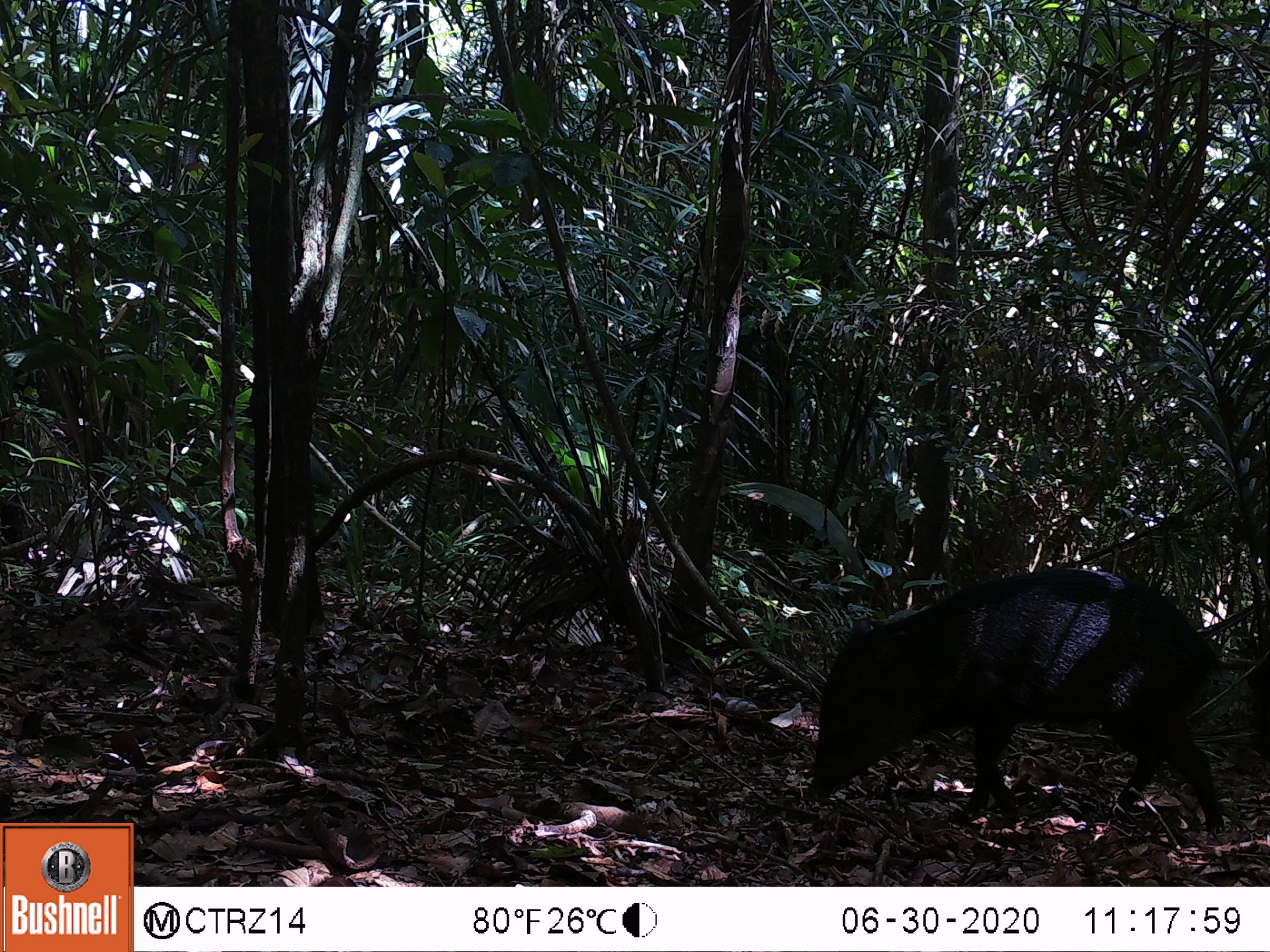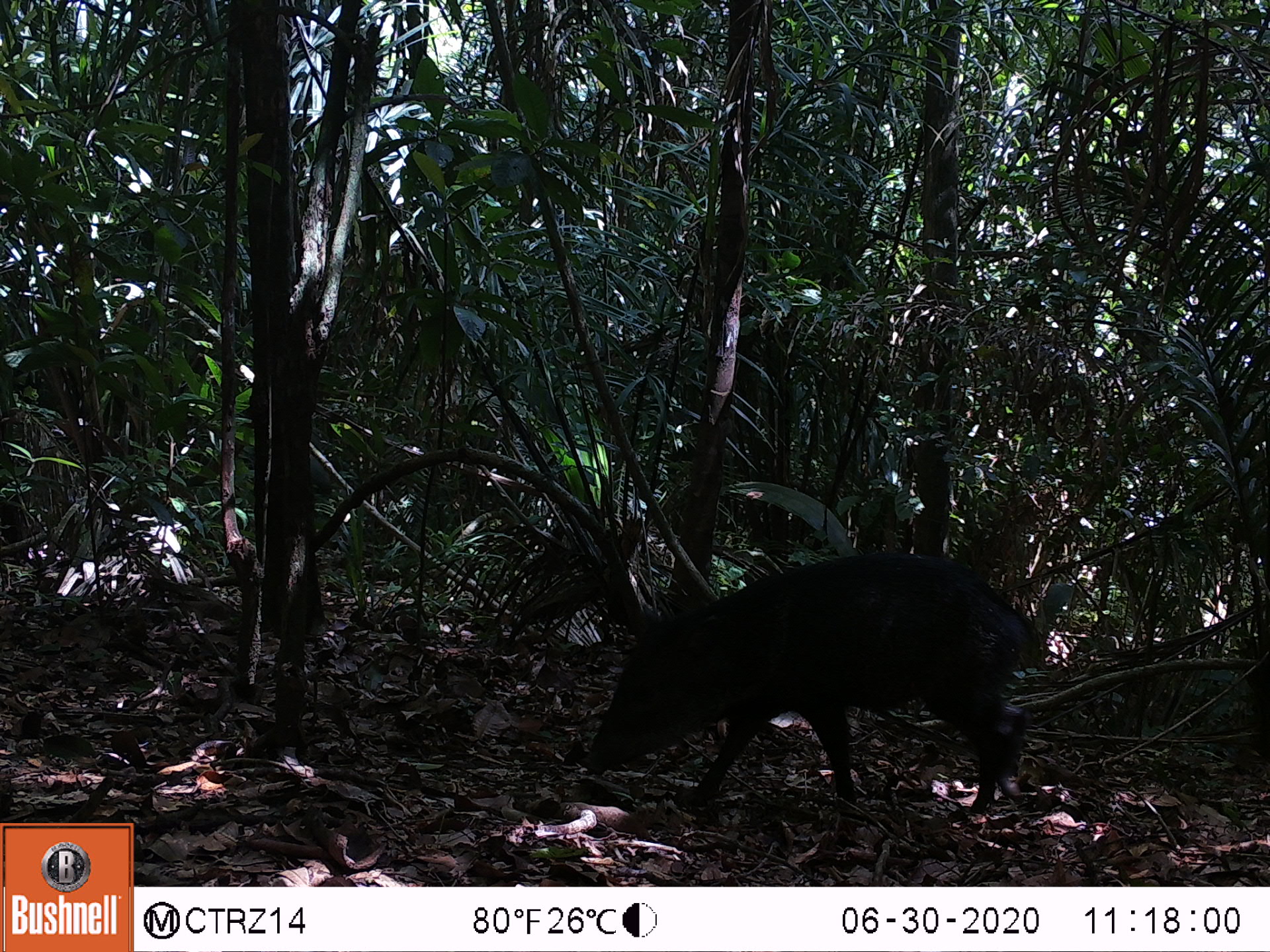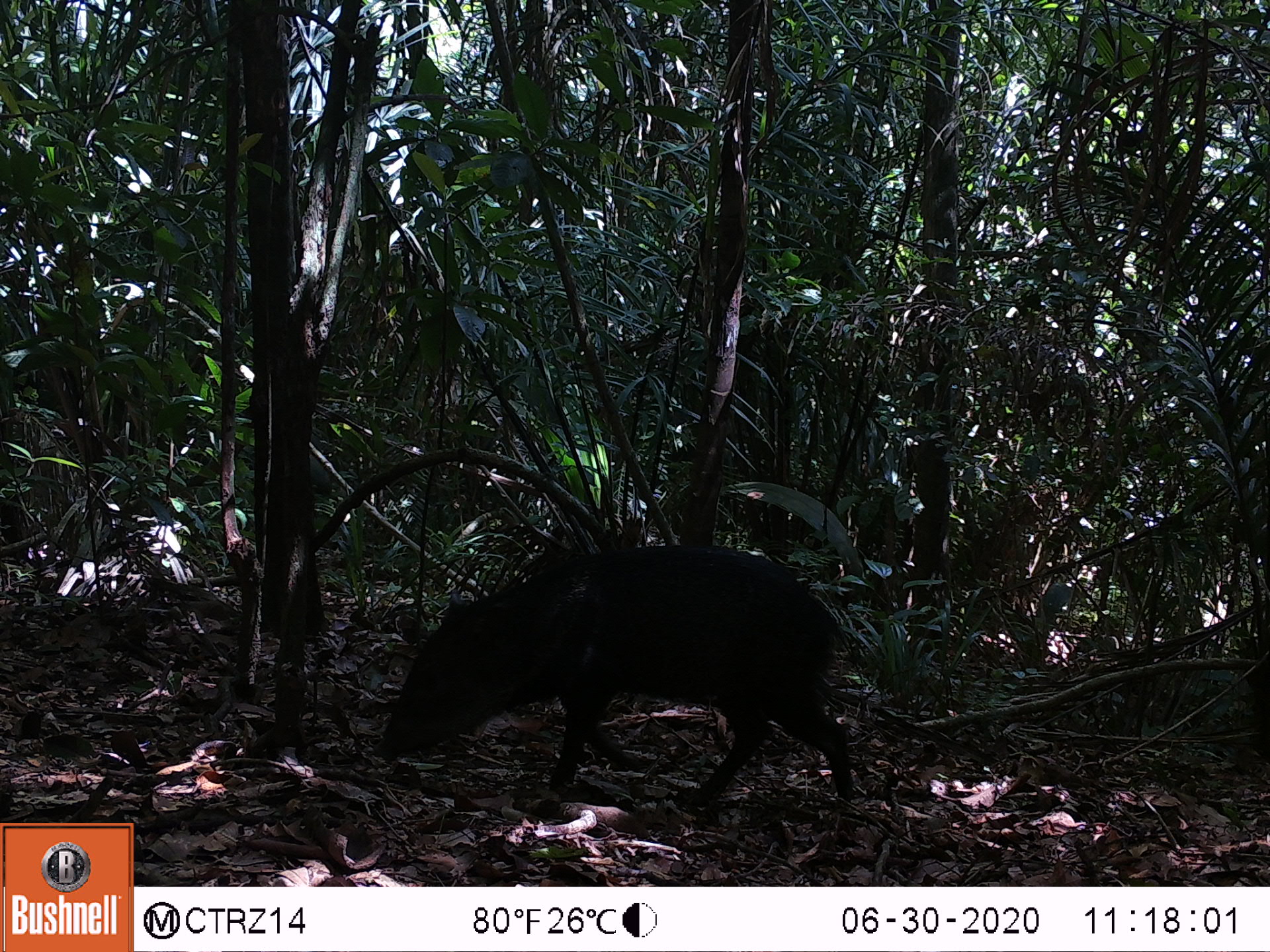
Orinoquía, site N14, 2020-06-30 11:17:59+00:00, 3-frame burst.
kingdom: Animalia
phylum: Chordata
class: Mammalia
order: Artiodactyla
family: Tayassuidae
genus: Pecari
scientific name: Pecari tajacu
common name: collared peccary